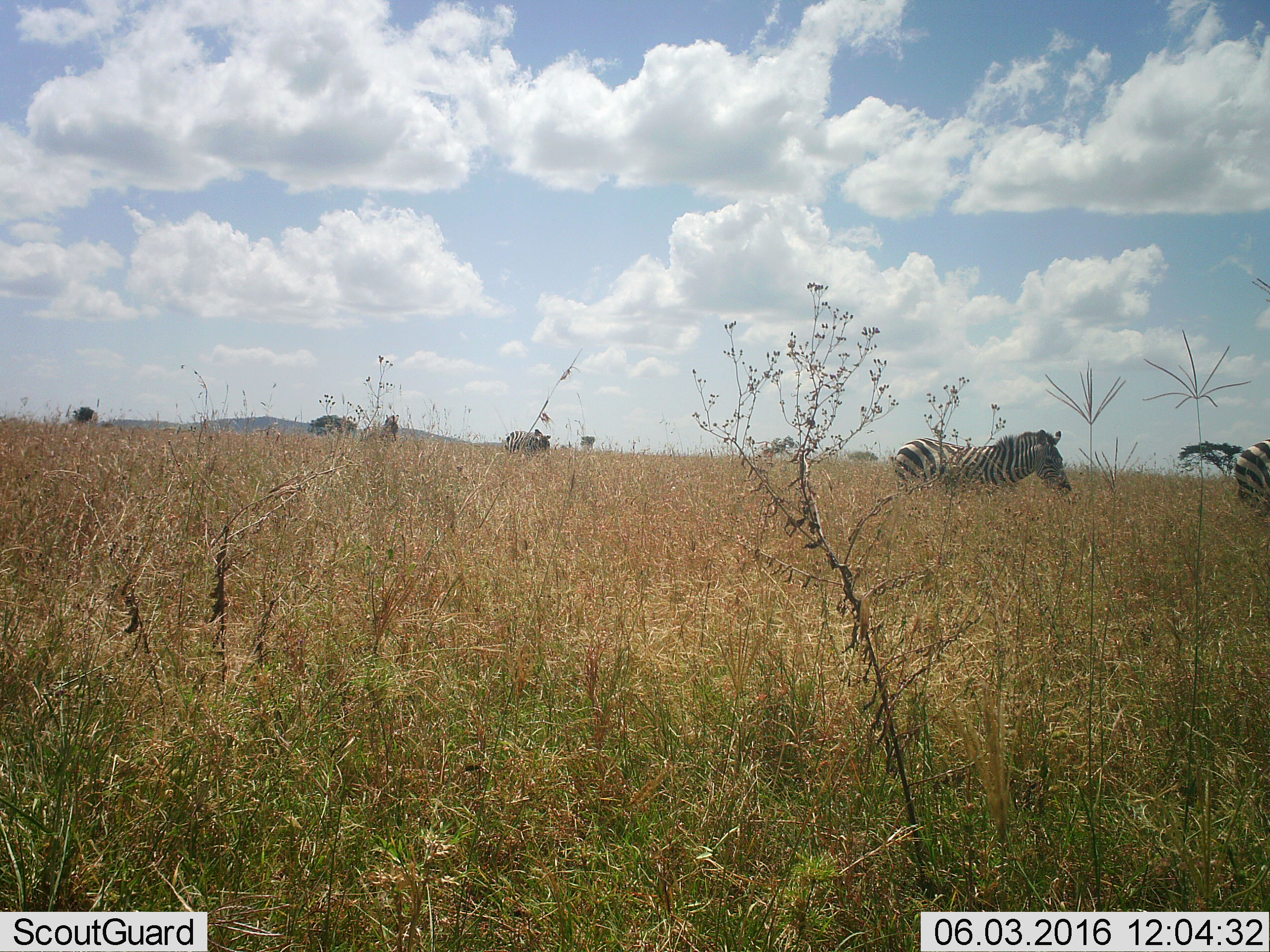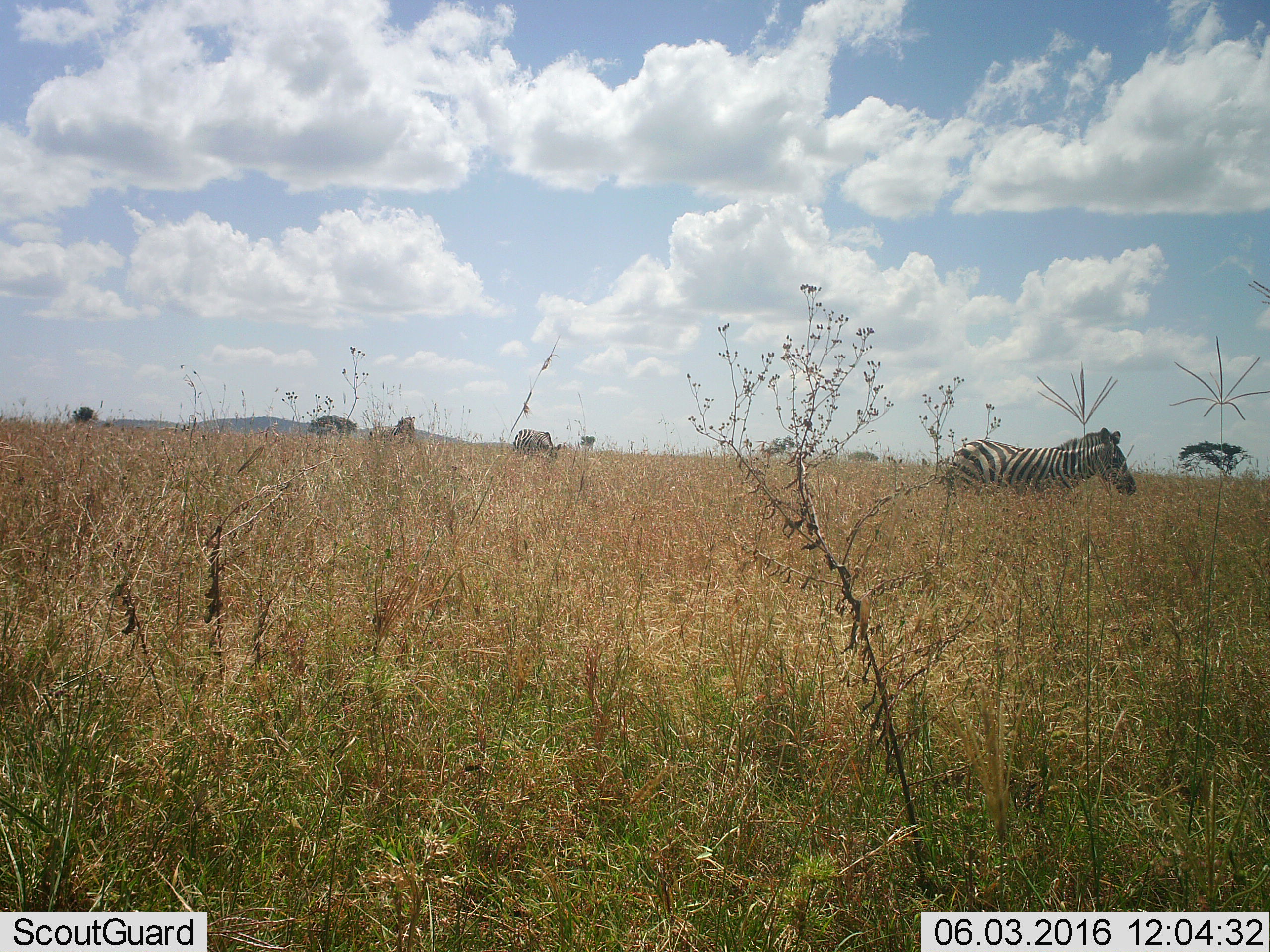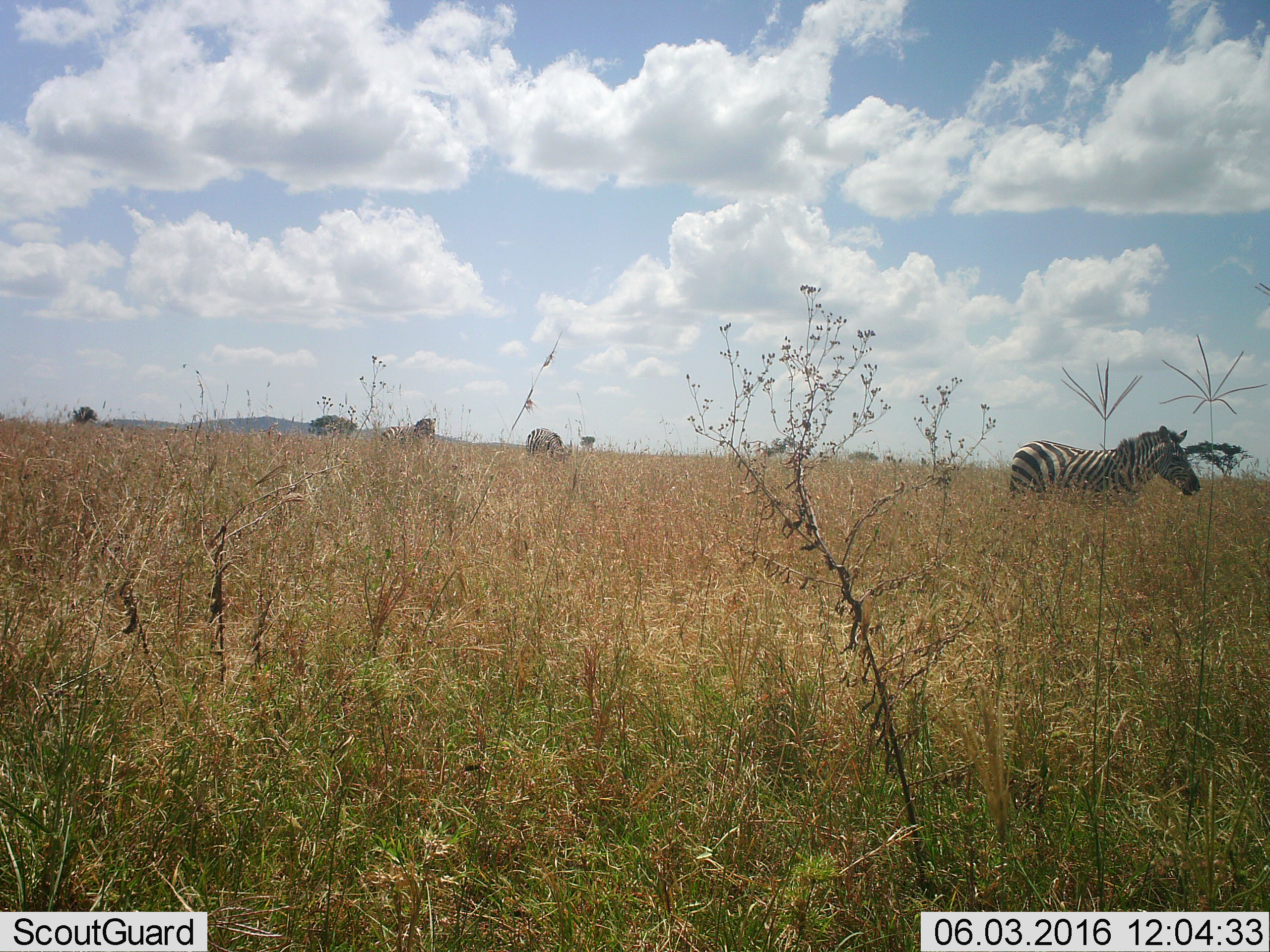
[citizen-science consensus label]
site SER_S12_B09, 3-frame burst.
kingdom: Animalia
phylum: Chordata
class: Mammalia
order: Perissodactyla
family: Equidae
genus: Equus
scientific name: Equus quagga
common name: plains zebra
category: zebraplains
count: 4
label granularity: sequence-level